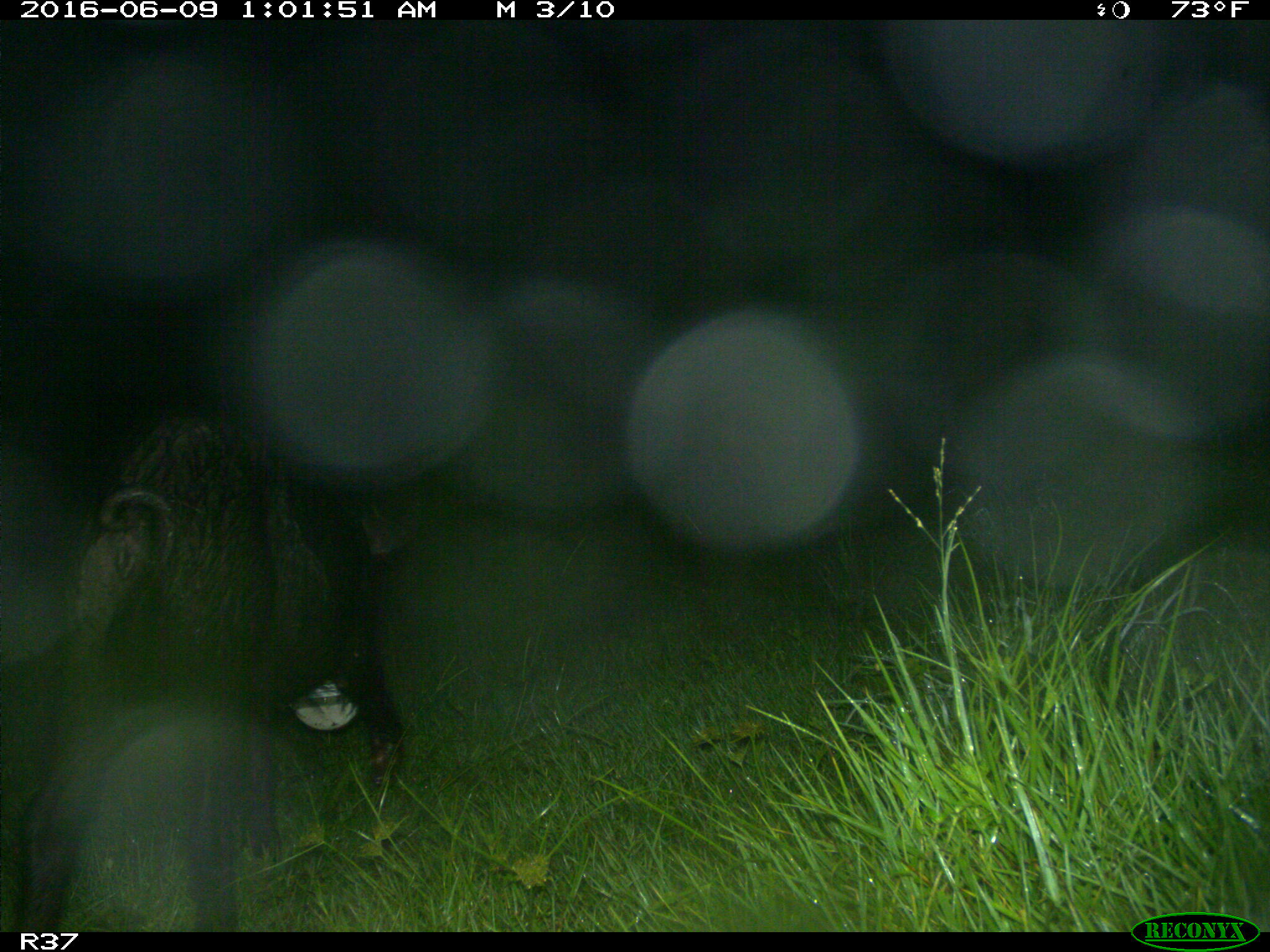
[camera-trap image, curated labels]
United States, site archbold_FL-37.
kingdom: Animalia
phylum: Chordata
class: Mammalia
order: Artiodactyla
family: Suidae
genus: Sus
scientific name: Sus scrofa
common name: wild boar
Sus scrofa (wild boar).